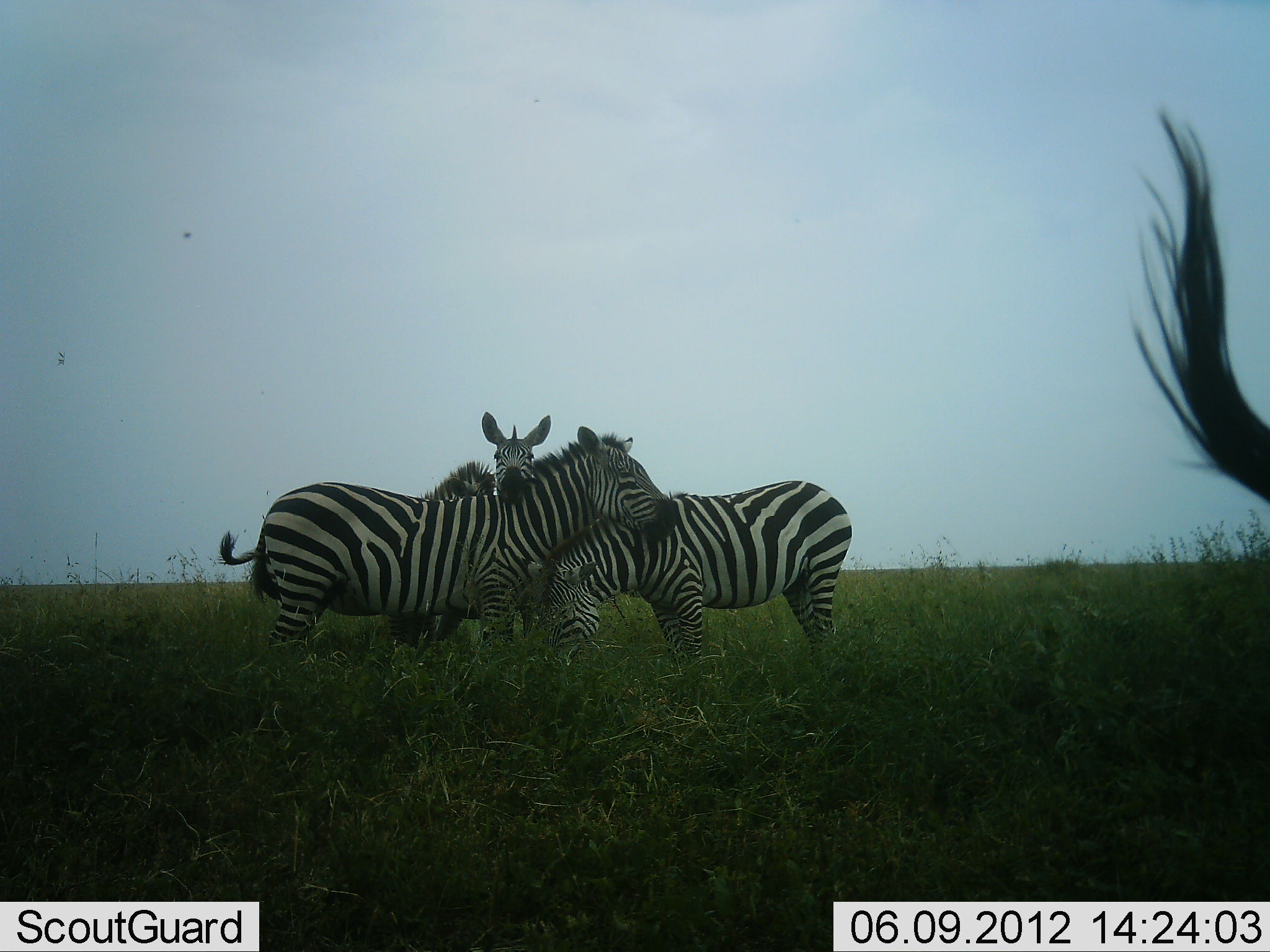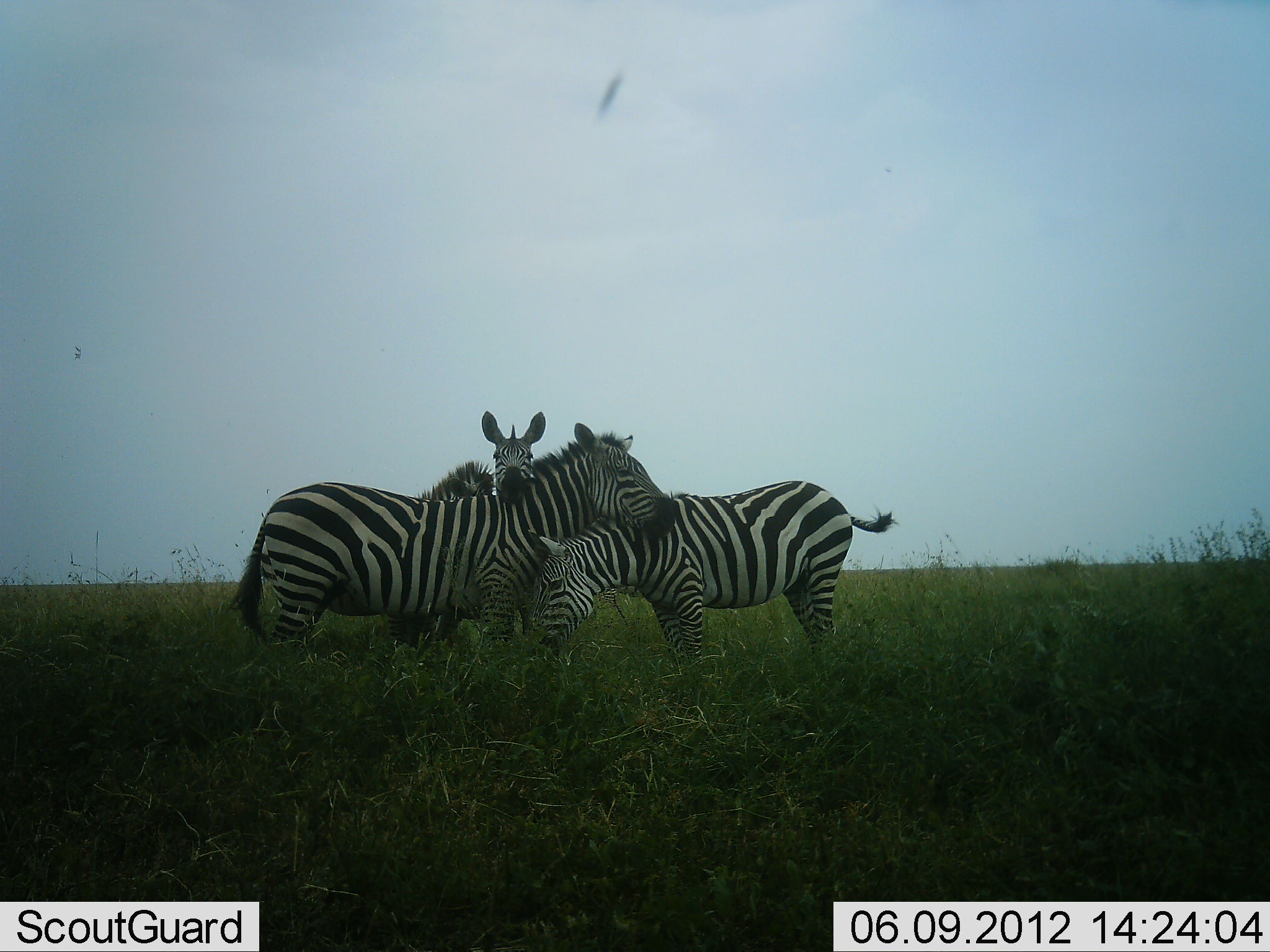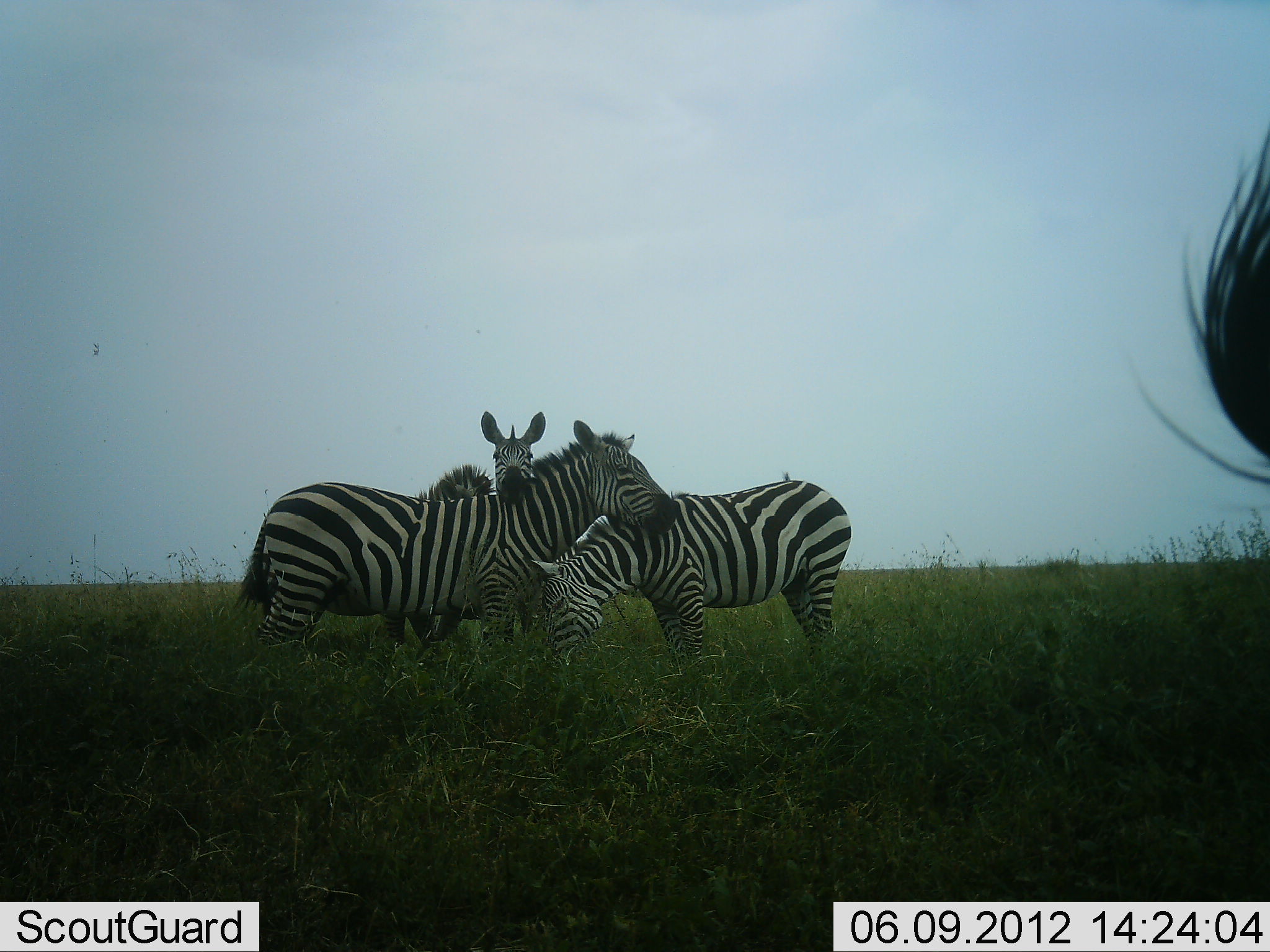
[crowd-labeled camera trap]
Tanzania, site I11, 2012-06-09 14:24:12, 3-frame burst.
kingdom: Animalia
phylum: Chordata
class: Mammalia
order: Perissodactyla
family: Equidae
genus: Equus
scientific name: Equus quagga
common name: plains zebra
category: zebra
Zebra (plains zebra) (Equus quagga), count 4. Behavior (volunteer vote fractions): standing 70%, resting 20%, moving 0%, interacting 70%. Young present (vote fraction): 20%. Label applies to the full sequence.